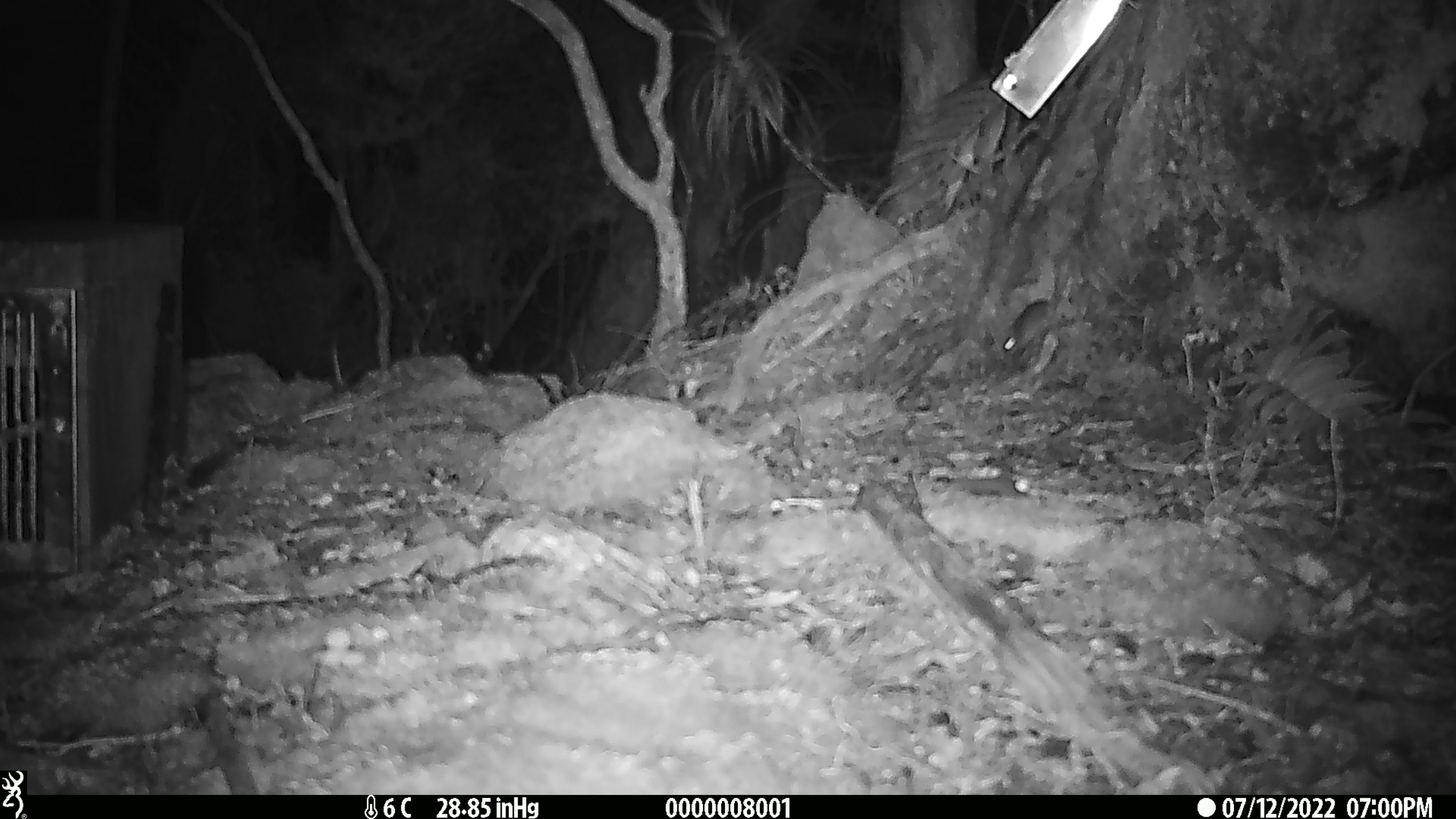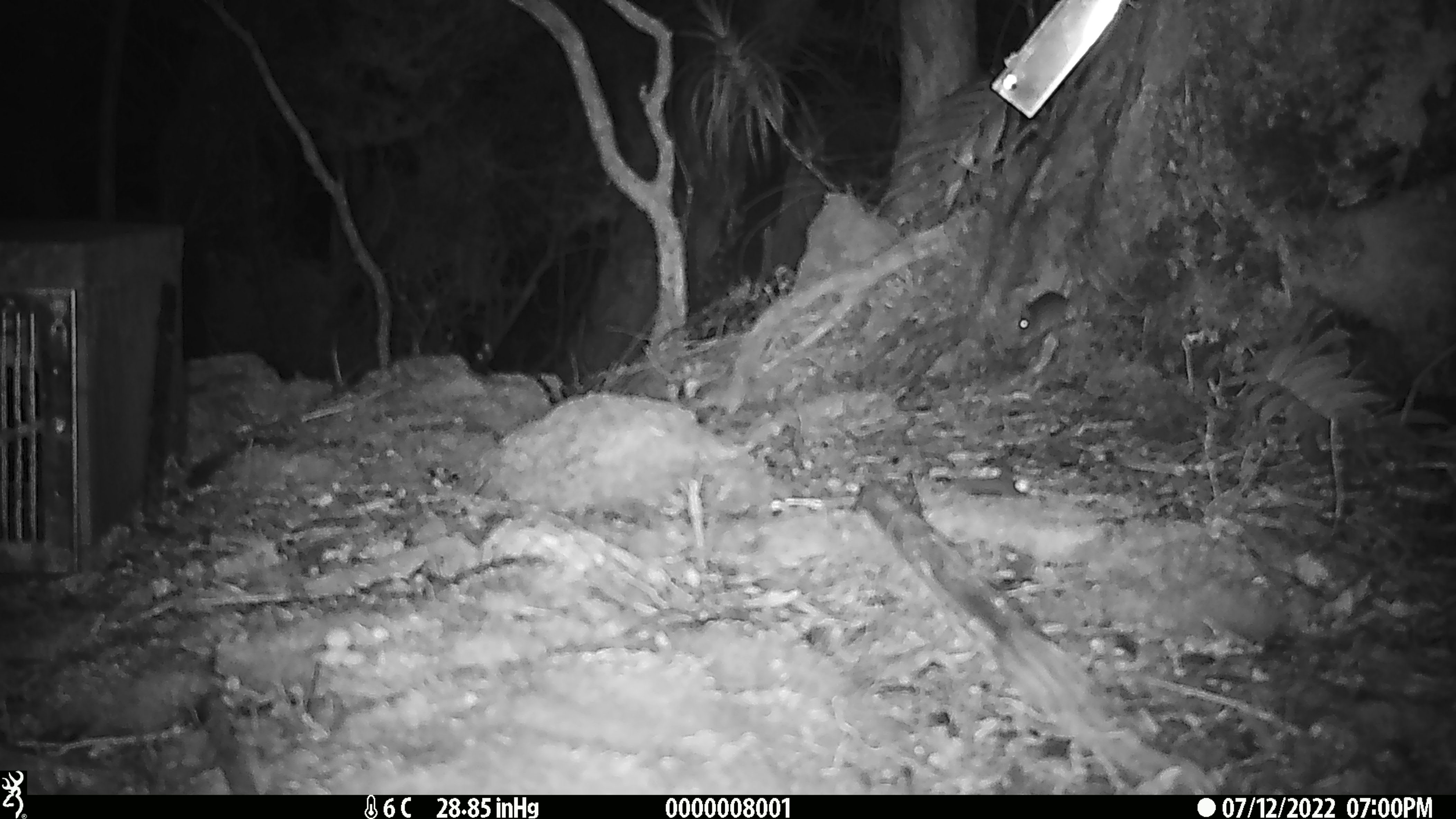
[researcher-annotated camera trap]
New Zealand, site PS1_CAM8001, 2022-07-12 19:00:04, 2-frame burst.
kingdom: Animalia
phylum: Chordata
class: Mammalia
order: Rodentia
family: Muridae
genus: Mus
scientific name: Mus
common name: mouse